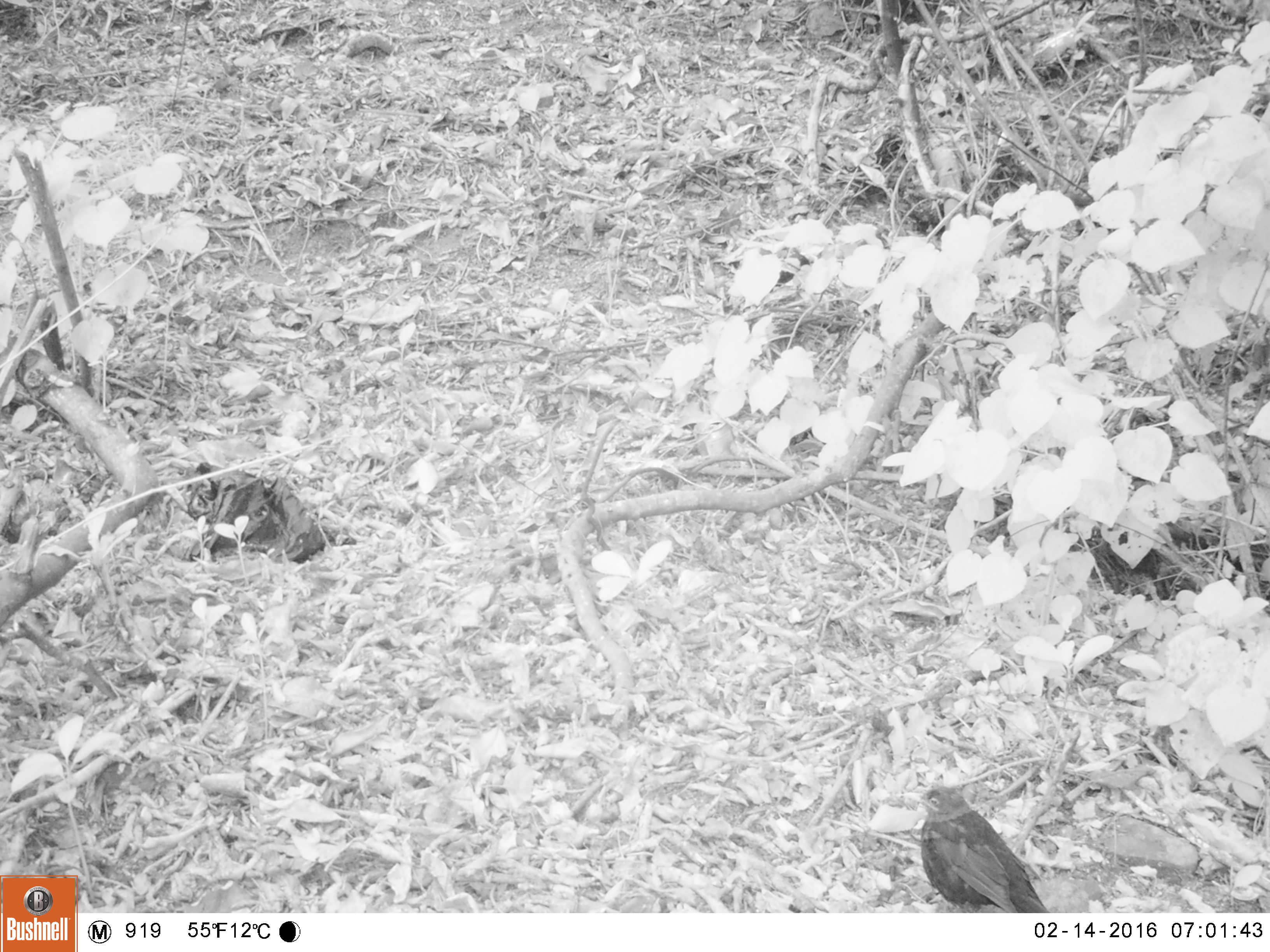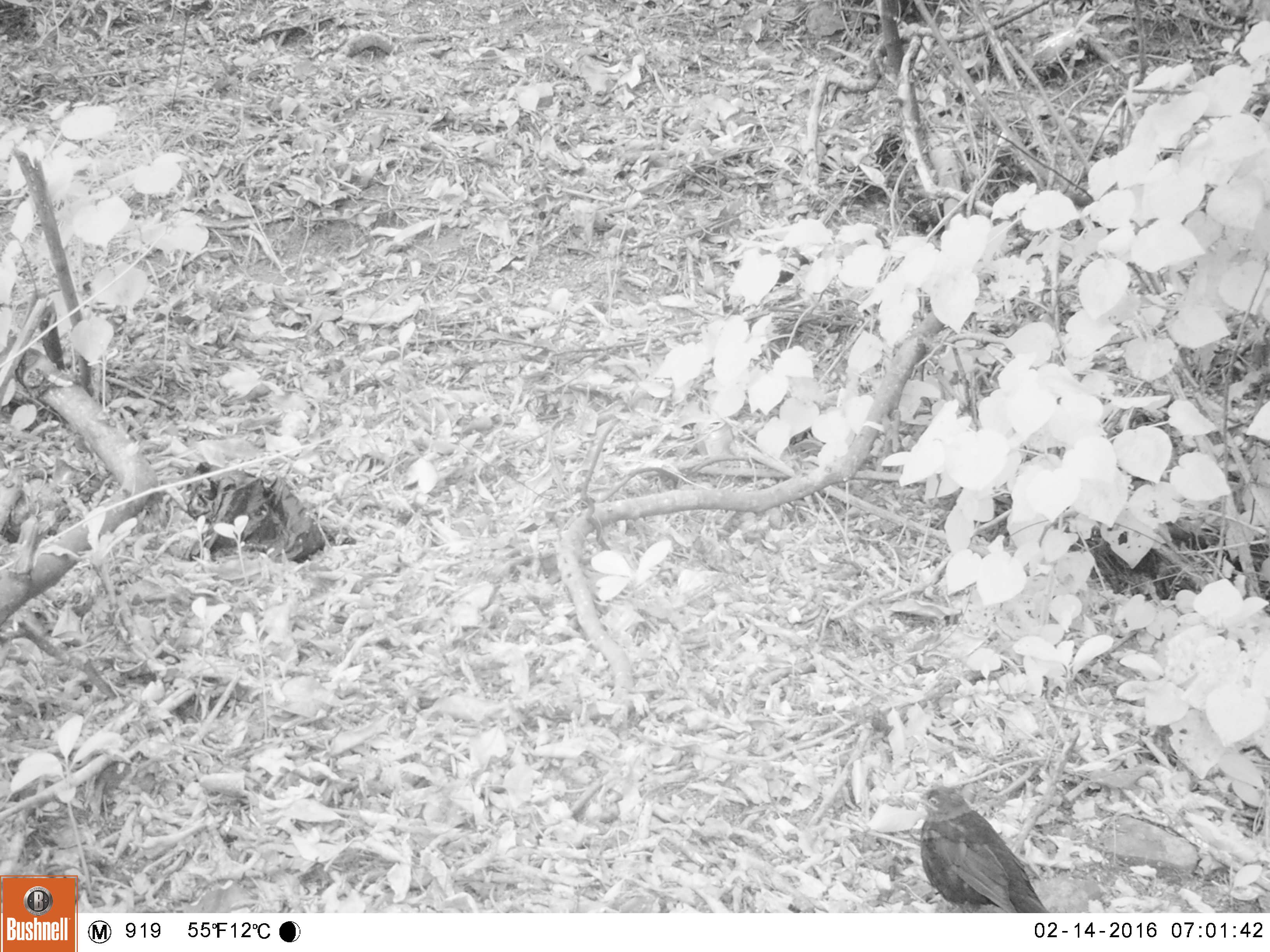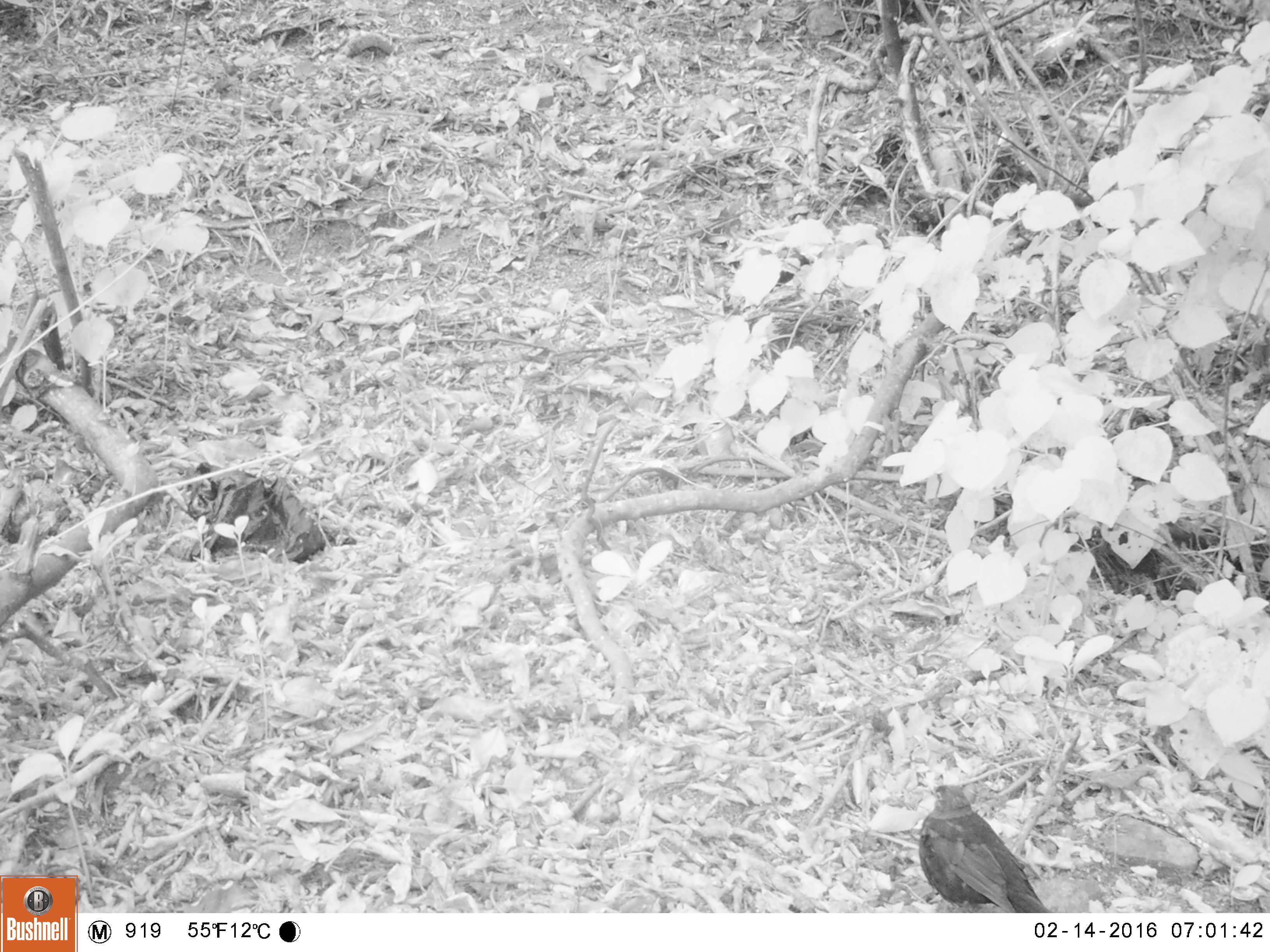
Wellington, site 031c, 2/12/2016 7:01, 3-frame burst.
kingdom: Animalia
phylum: Chordata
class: Aves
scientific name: Aves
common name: bird